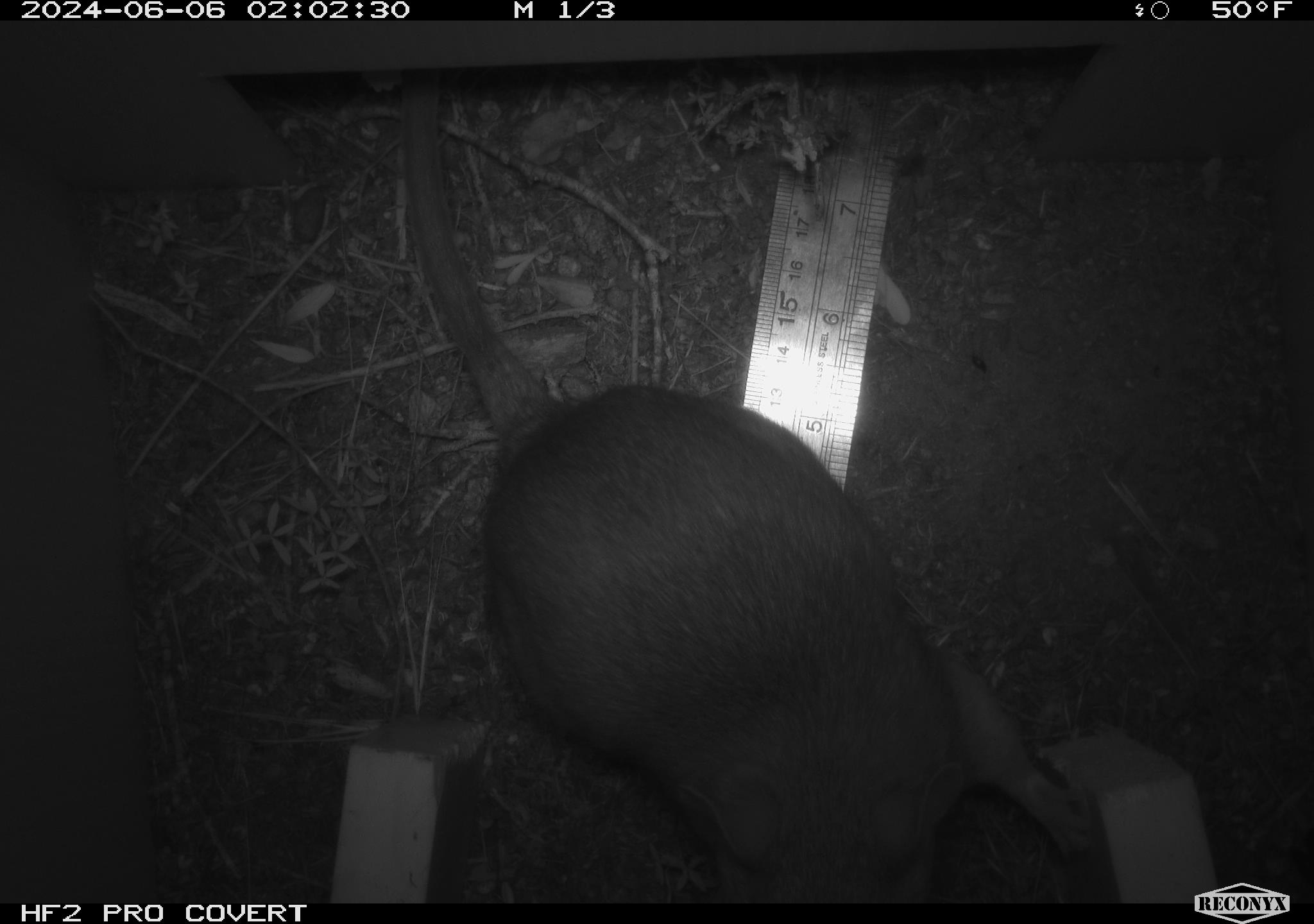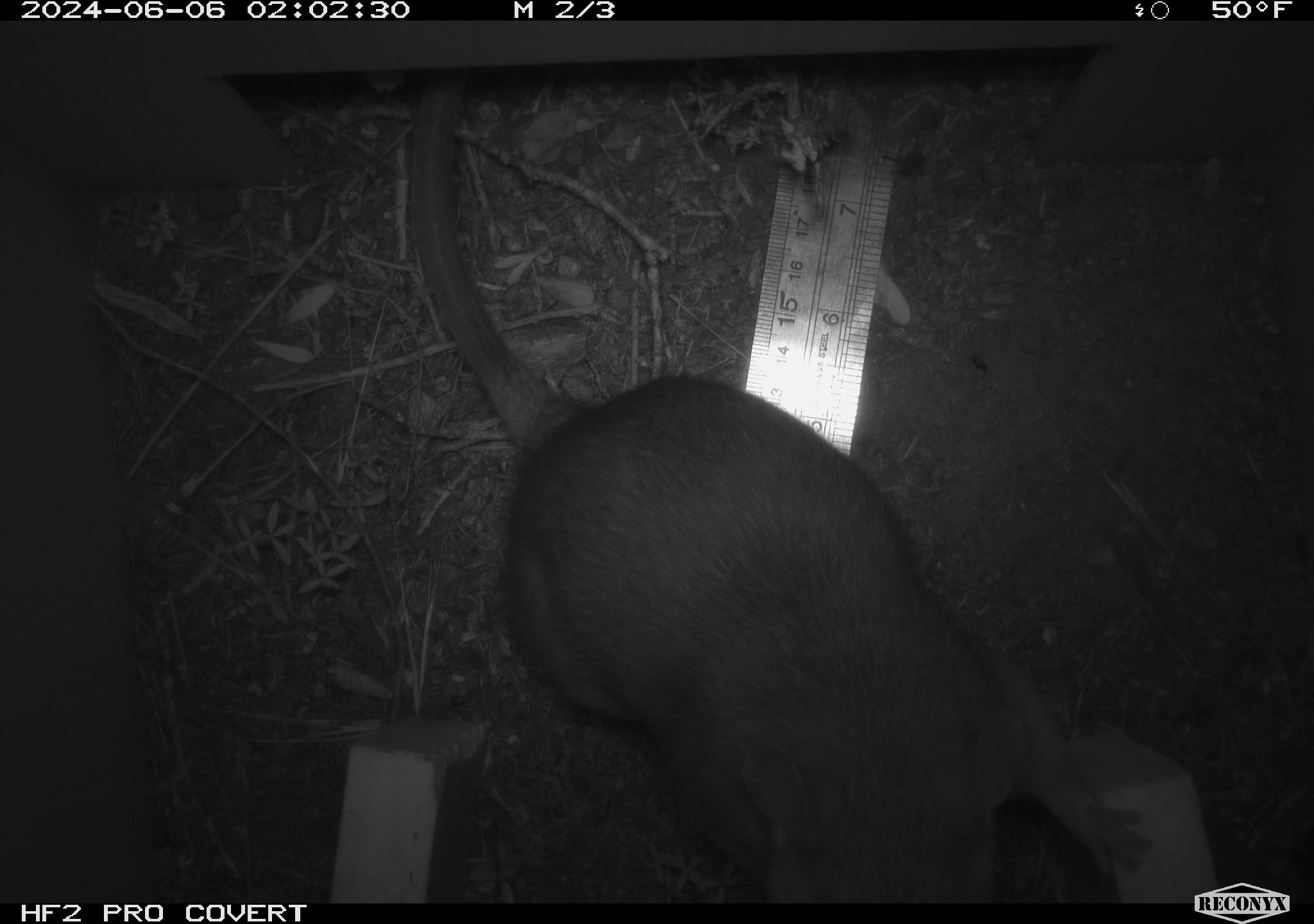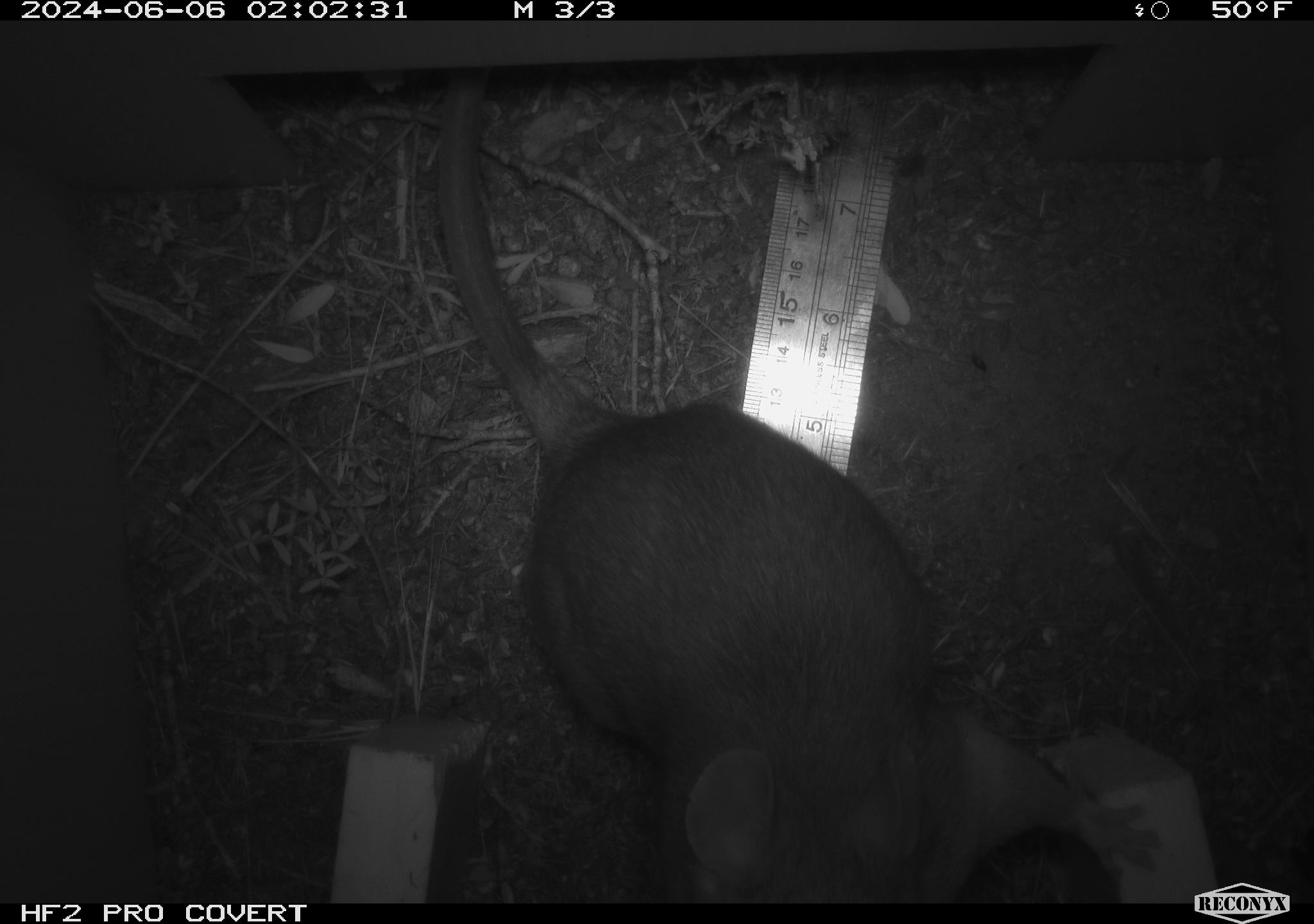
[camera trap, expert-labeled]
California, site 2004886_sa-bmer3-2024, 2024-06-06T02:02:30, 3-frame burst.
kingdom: Animalia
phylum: Chordata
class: Mammalia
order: Rodentia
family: Muridae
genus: Rattus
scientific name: Rattus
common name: rat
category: rattus species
Rattus species (rat) (Rattus).